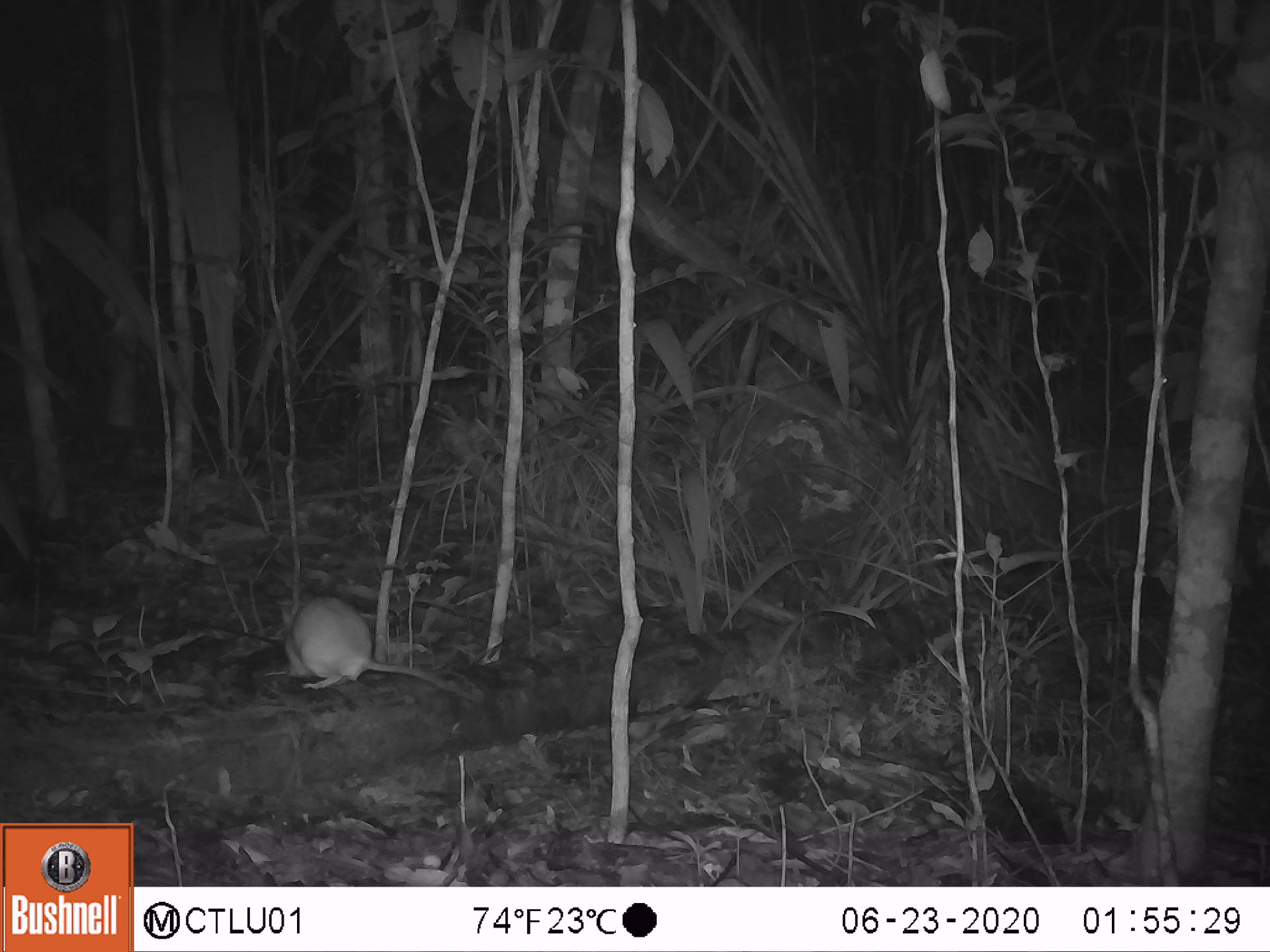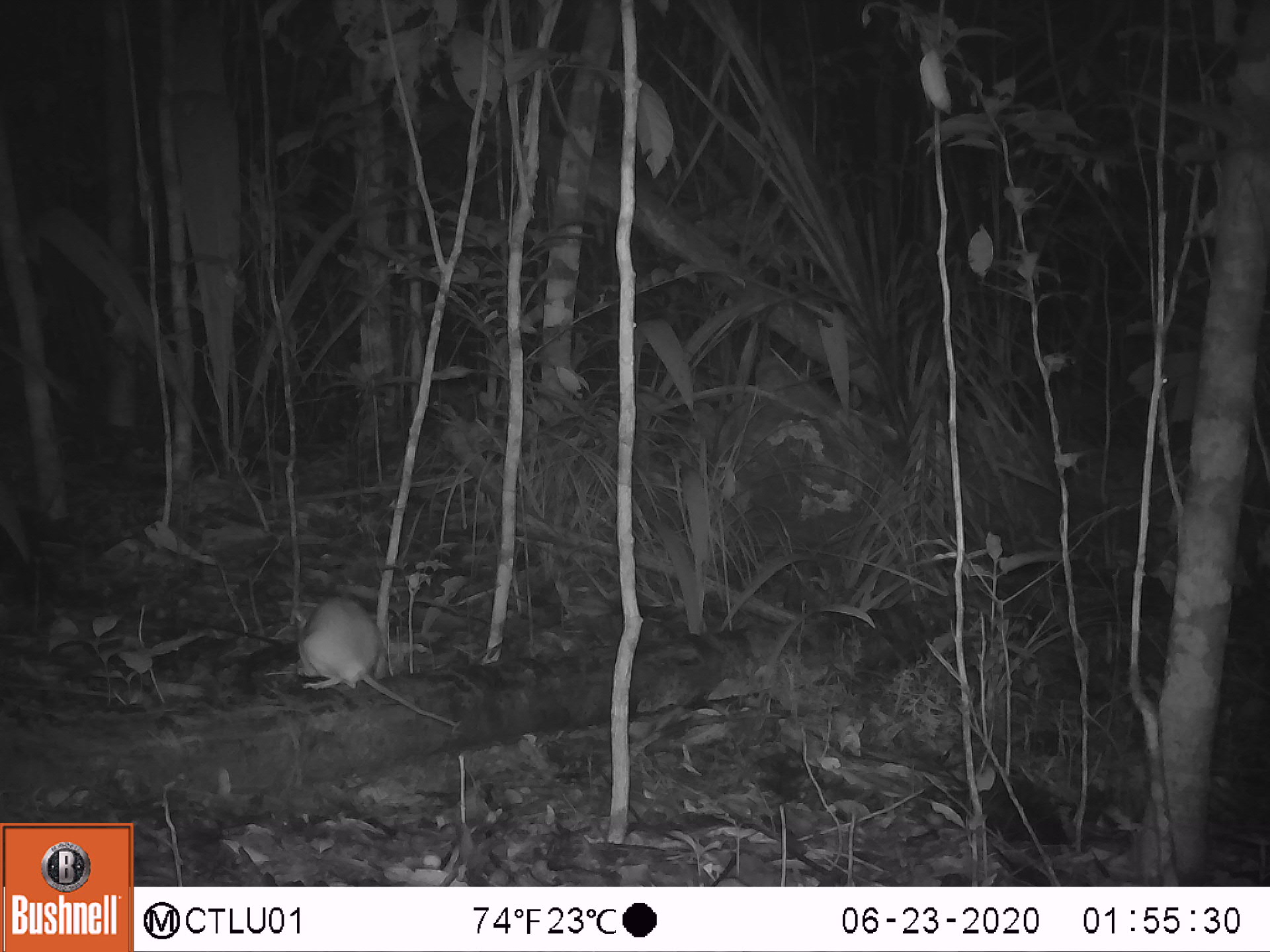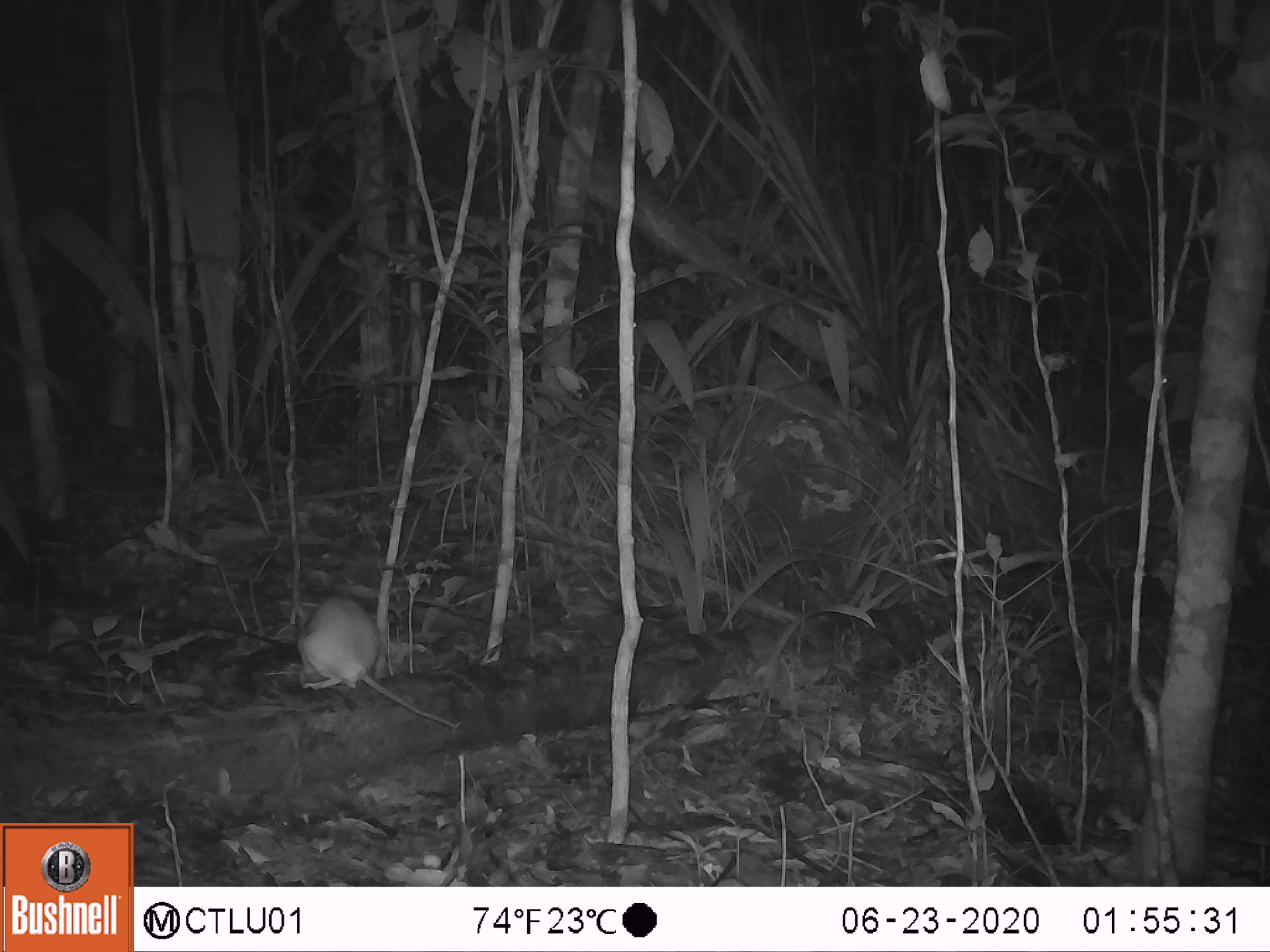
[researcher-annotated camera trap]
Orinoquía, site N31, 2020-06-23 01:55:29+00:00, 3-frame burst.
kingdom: Animalia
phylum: Chordata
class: Mammalia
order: Rodentia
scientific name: Rodentia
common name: rodent